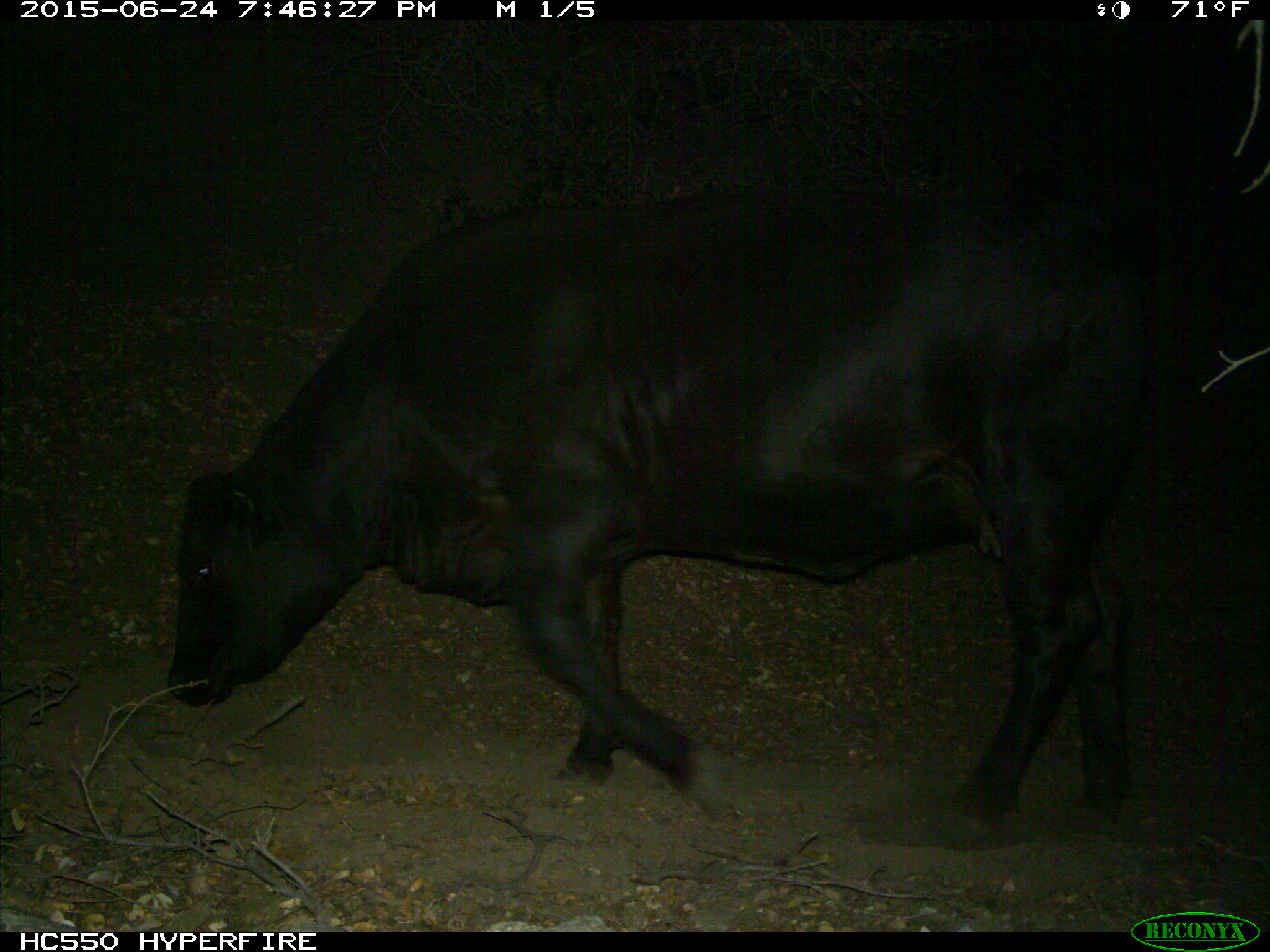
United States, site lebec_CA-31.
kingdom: Animalia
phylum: Chordata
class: Mammalia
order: Artiodactyla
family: Bovidae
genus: Bos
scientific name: Bos taurus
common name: domestic cow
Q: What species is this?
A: Bos taurus (domestic cow).